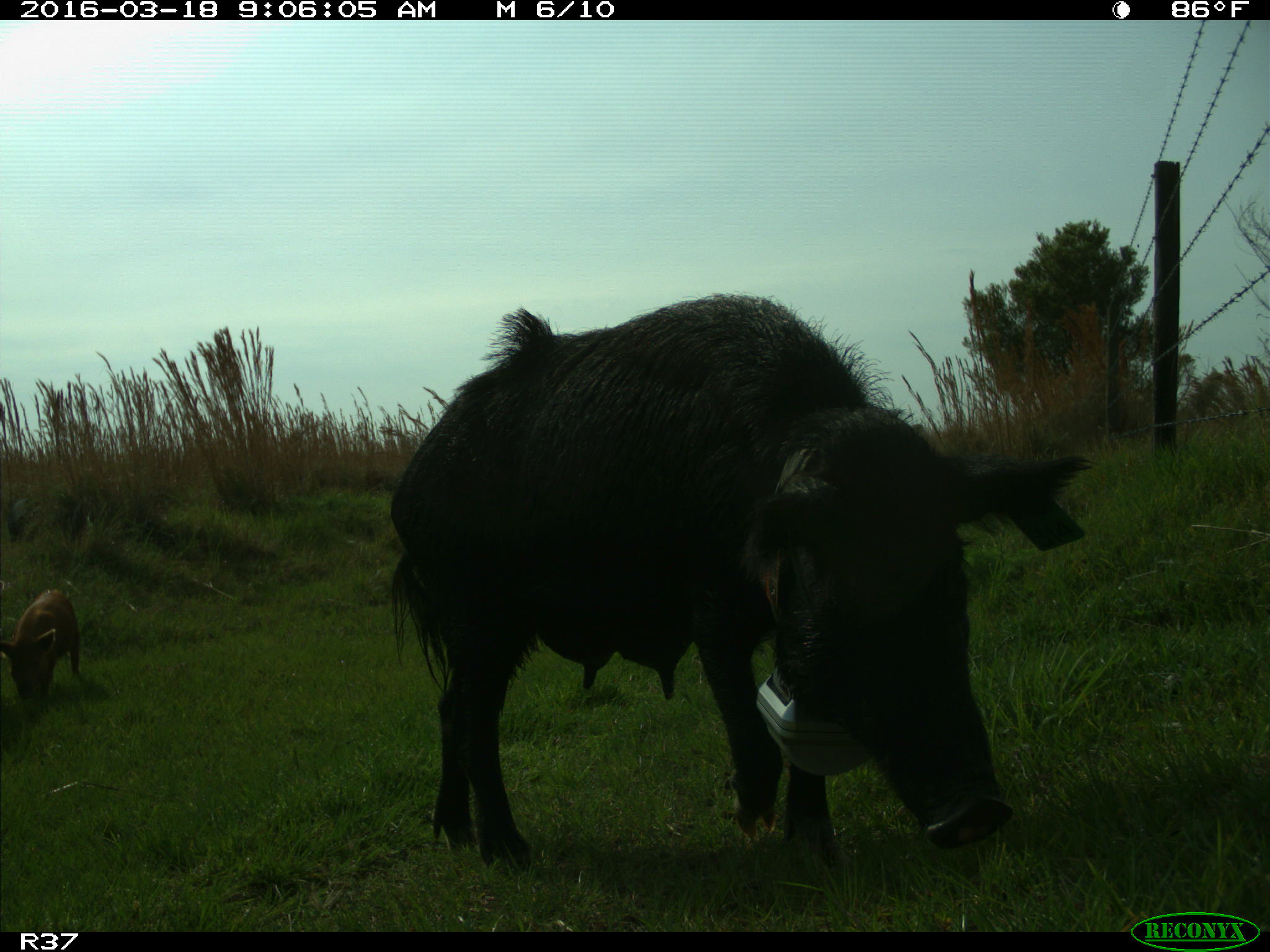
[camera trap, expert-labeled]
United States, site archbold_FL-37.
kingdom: Animalia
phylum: Chordata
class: Mammalia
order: Artiodactyla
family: Suidae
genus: Sus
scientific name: Sus scrofa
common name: wild boar